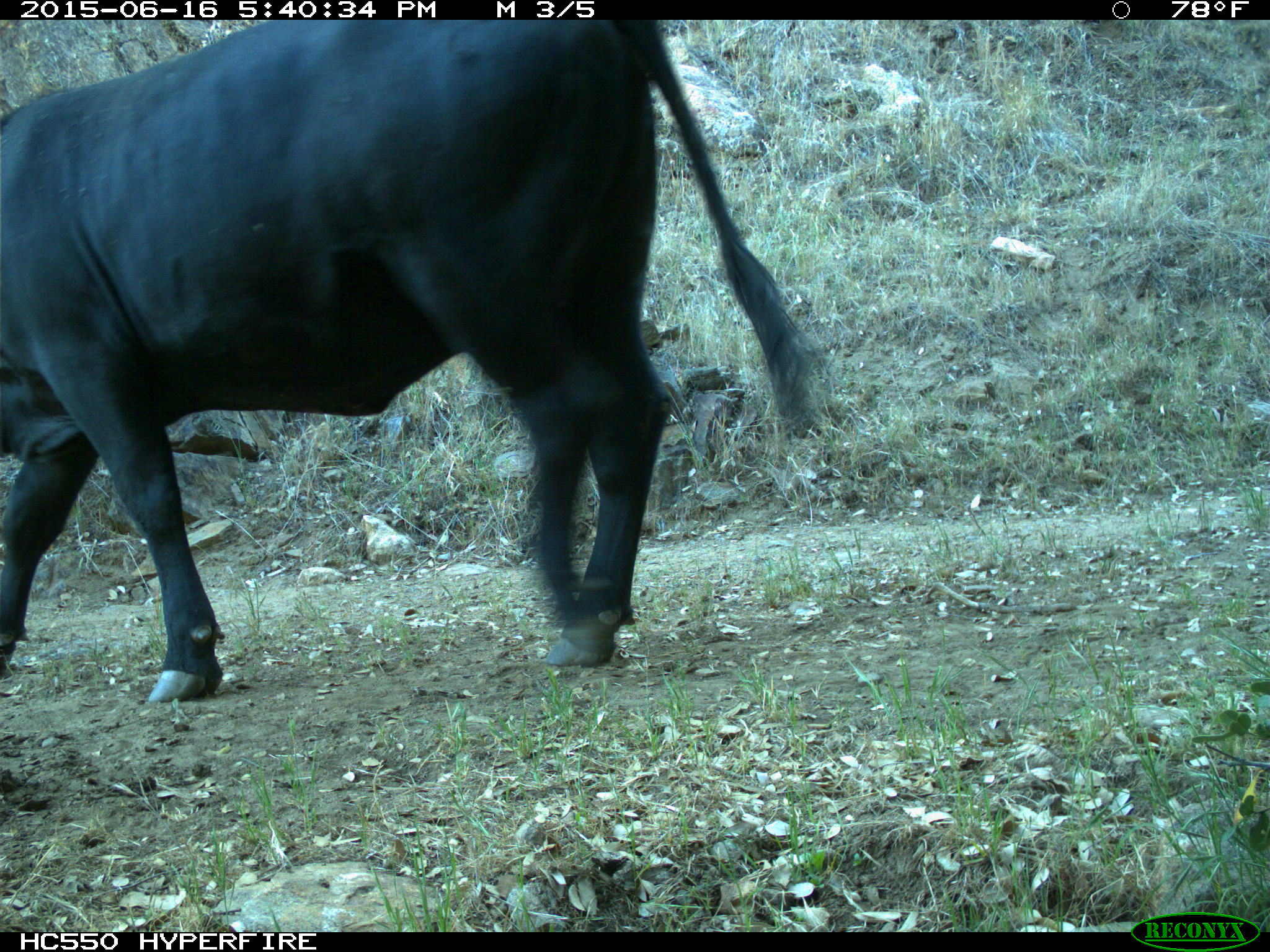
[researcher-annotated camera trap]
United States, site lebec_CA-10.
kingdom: Animalia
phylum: Chordata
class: Mammalia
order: Artiodactyla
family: Bovidae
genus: Bos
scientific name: Bos taurus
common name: domestic cow